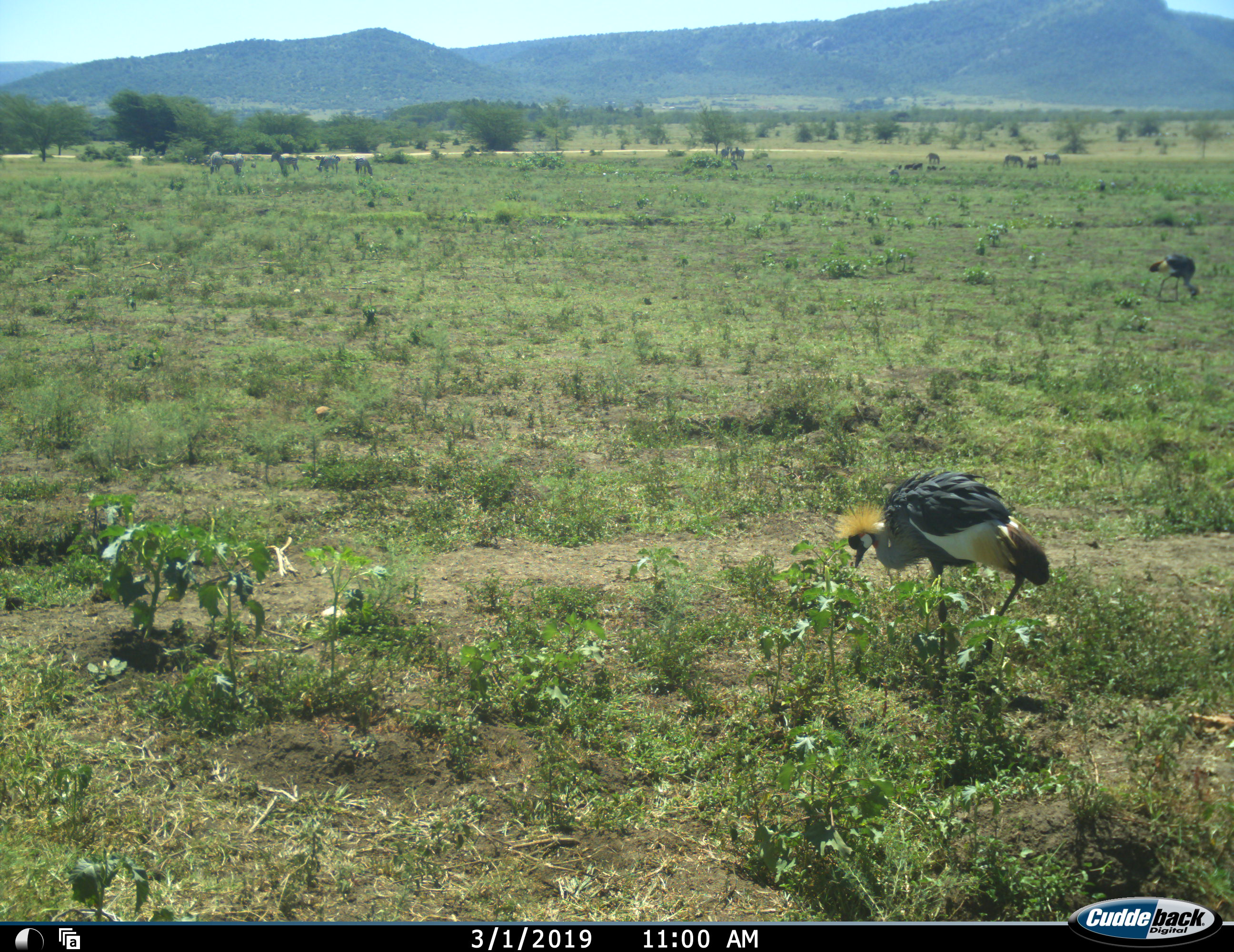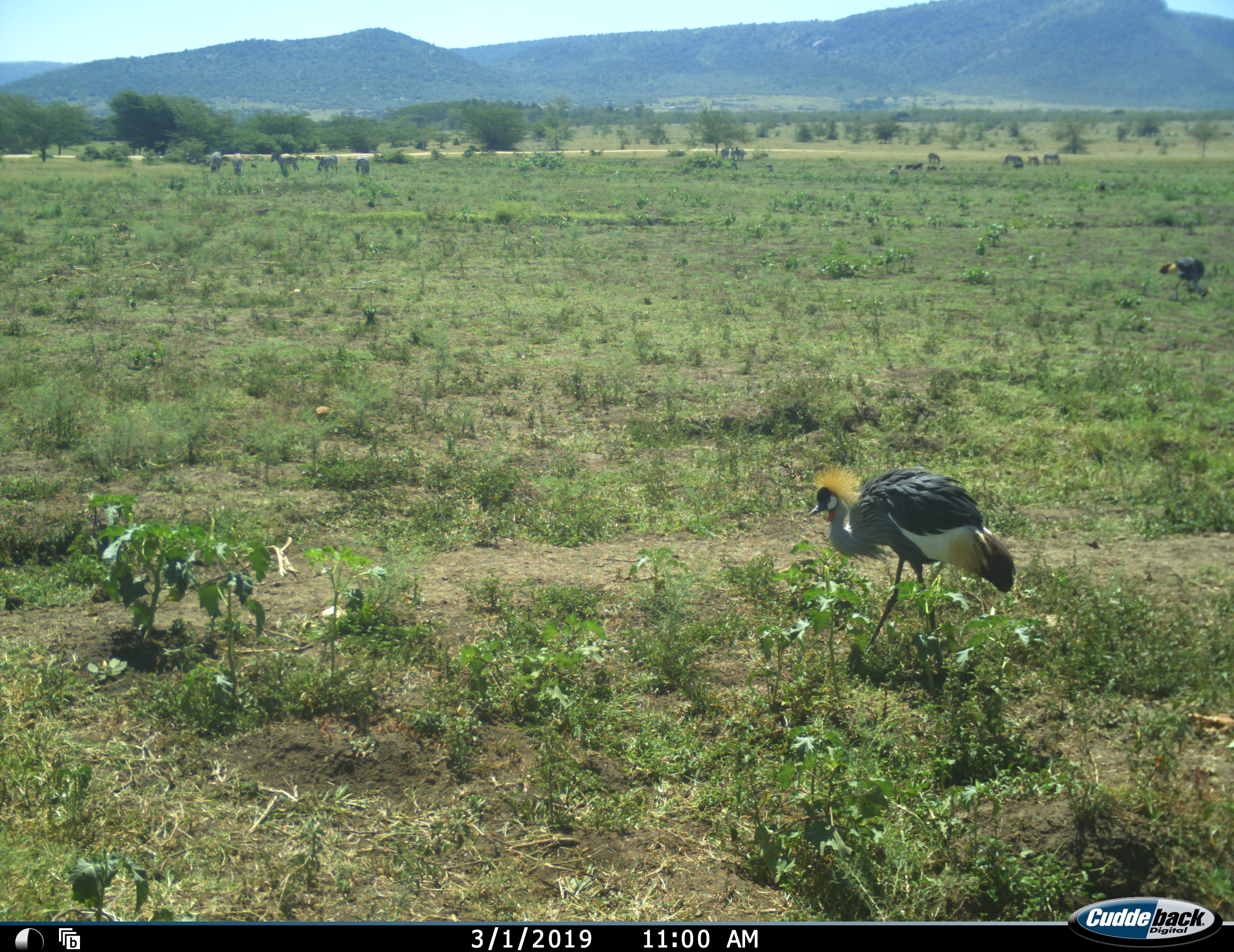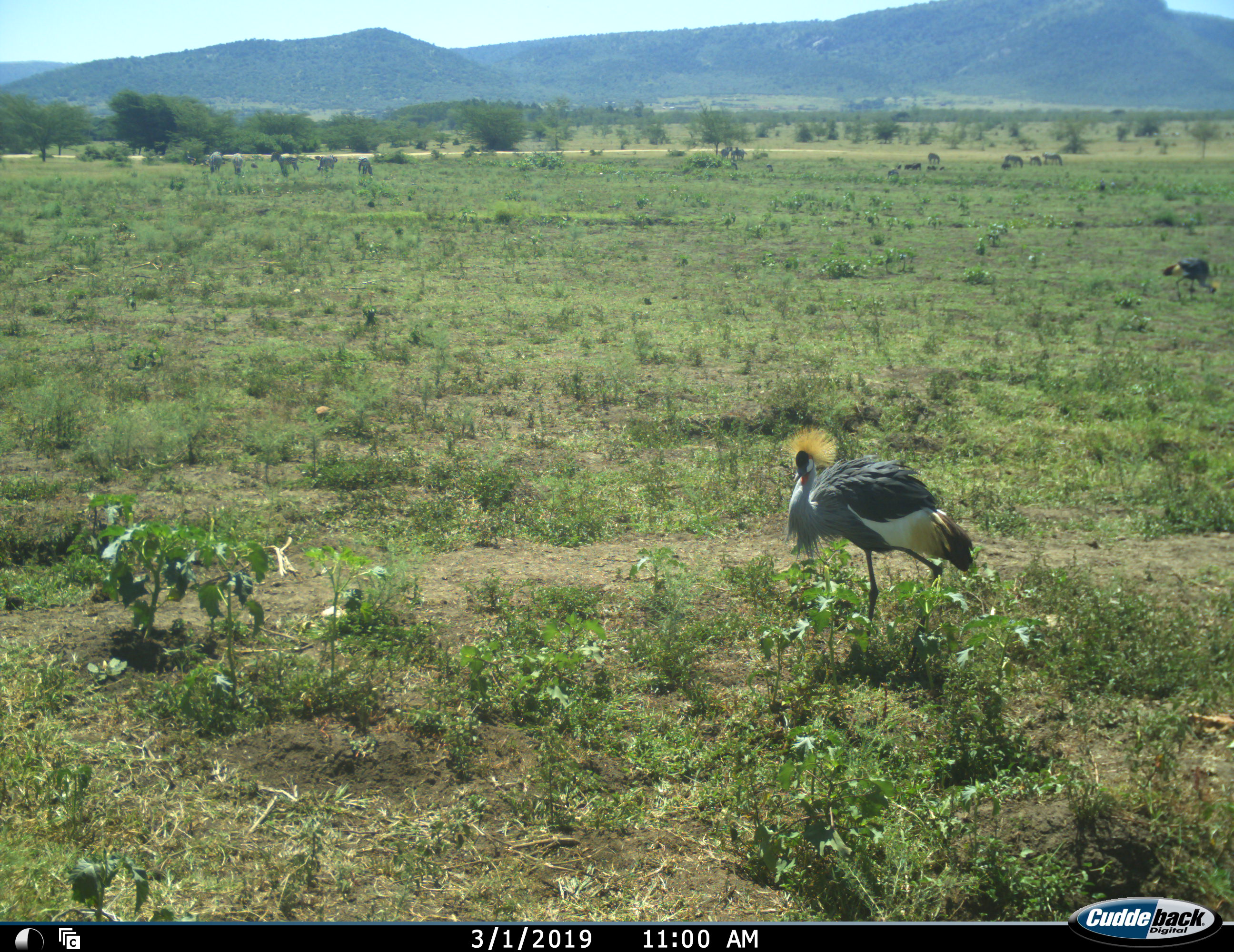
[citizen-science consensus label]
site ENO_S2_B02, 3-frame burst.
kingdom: Animalia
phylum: Chordata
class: Aves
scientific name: Aves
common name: bird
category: birdother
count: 2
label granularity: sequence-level